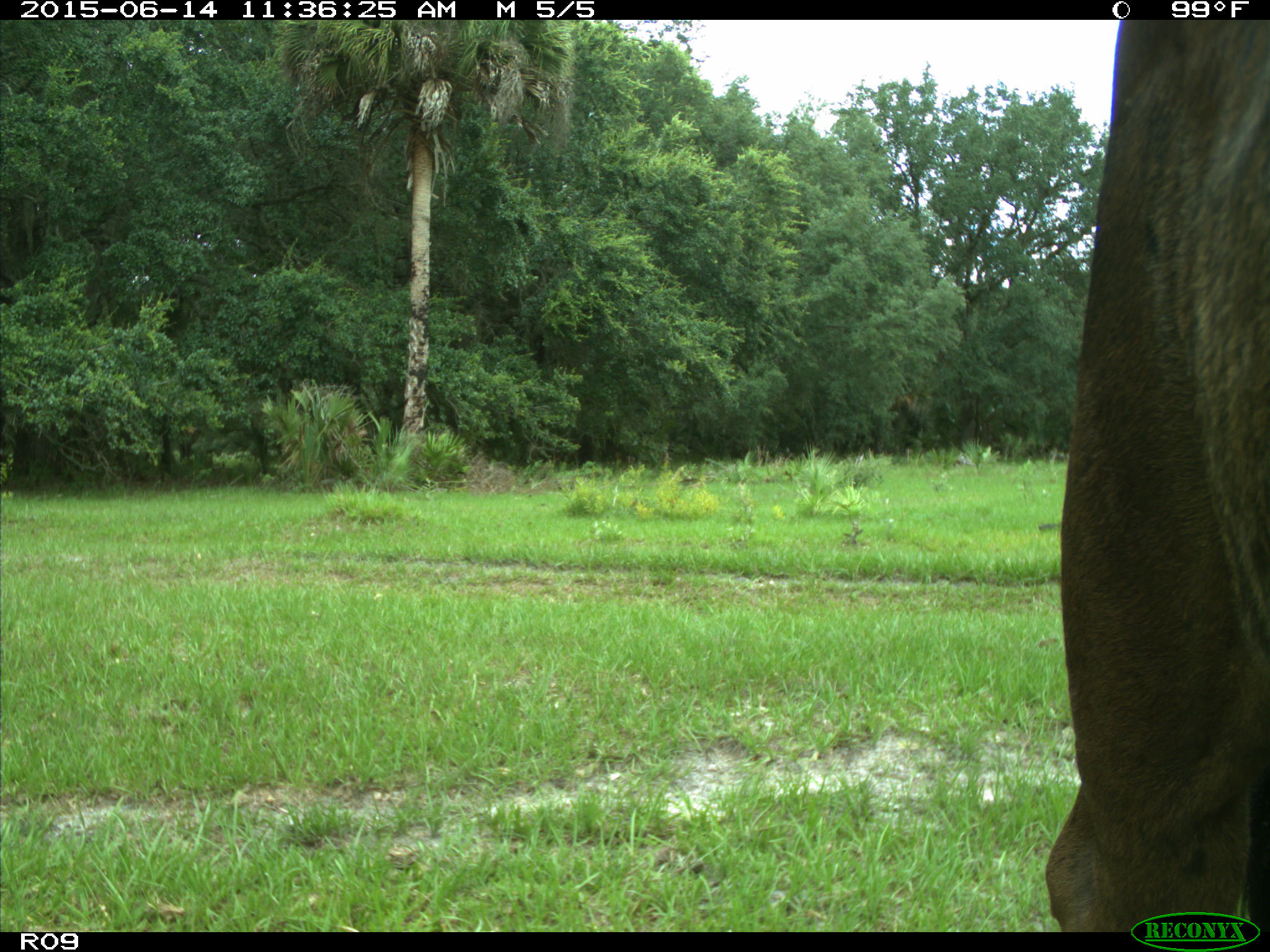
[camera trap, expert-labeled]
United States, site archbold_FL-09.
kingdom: Animalia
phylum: Chordata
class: Mammalia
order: Artiodactyla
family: Bovidae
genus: Bos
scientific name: Bos taurus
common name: domestic cow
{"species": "Bos taurus (domestic cow)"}